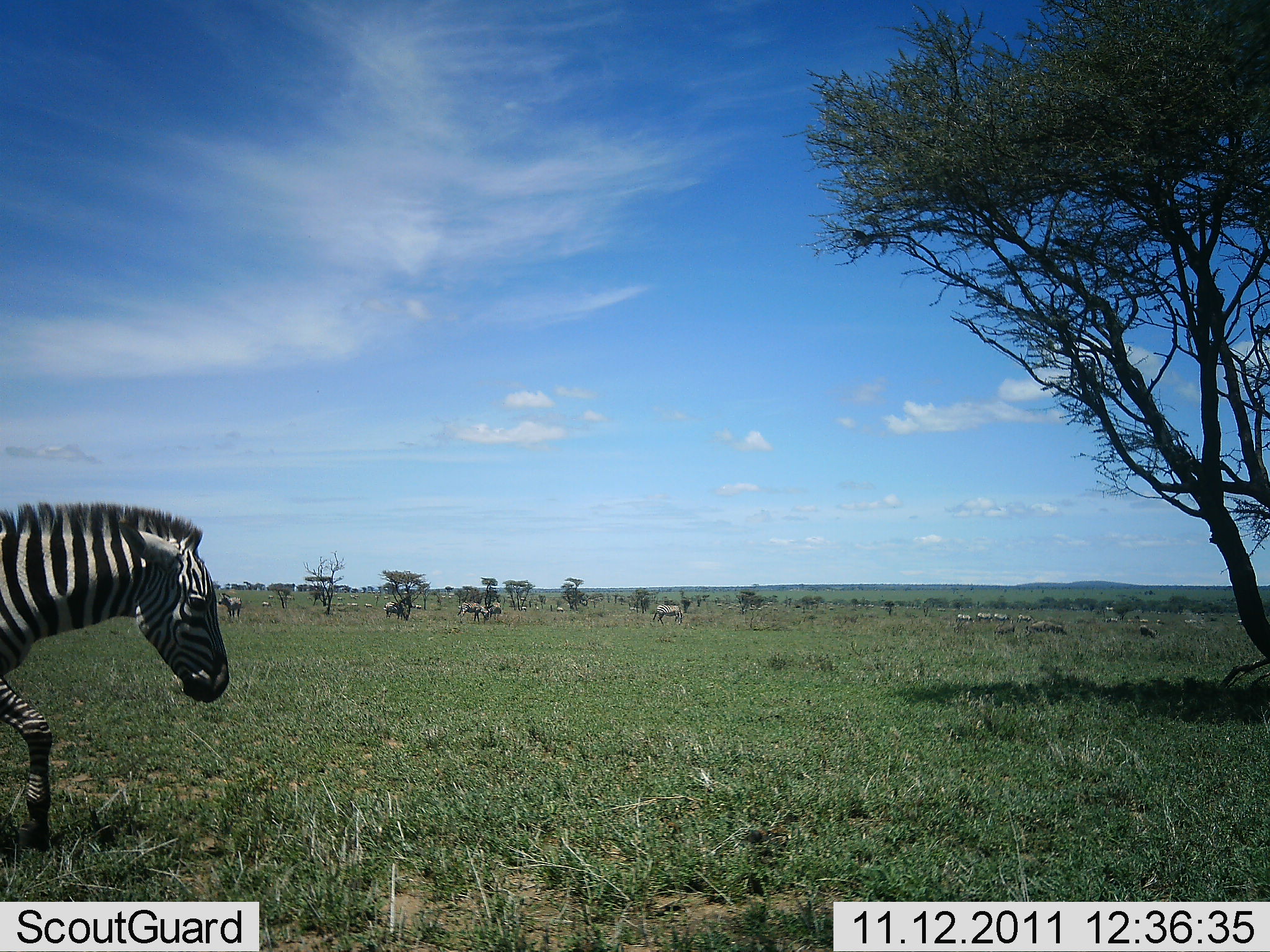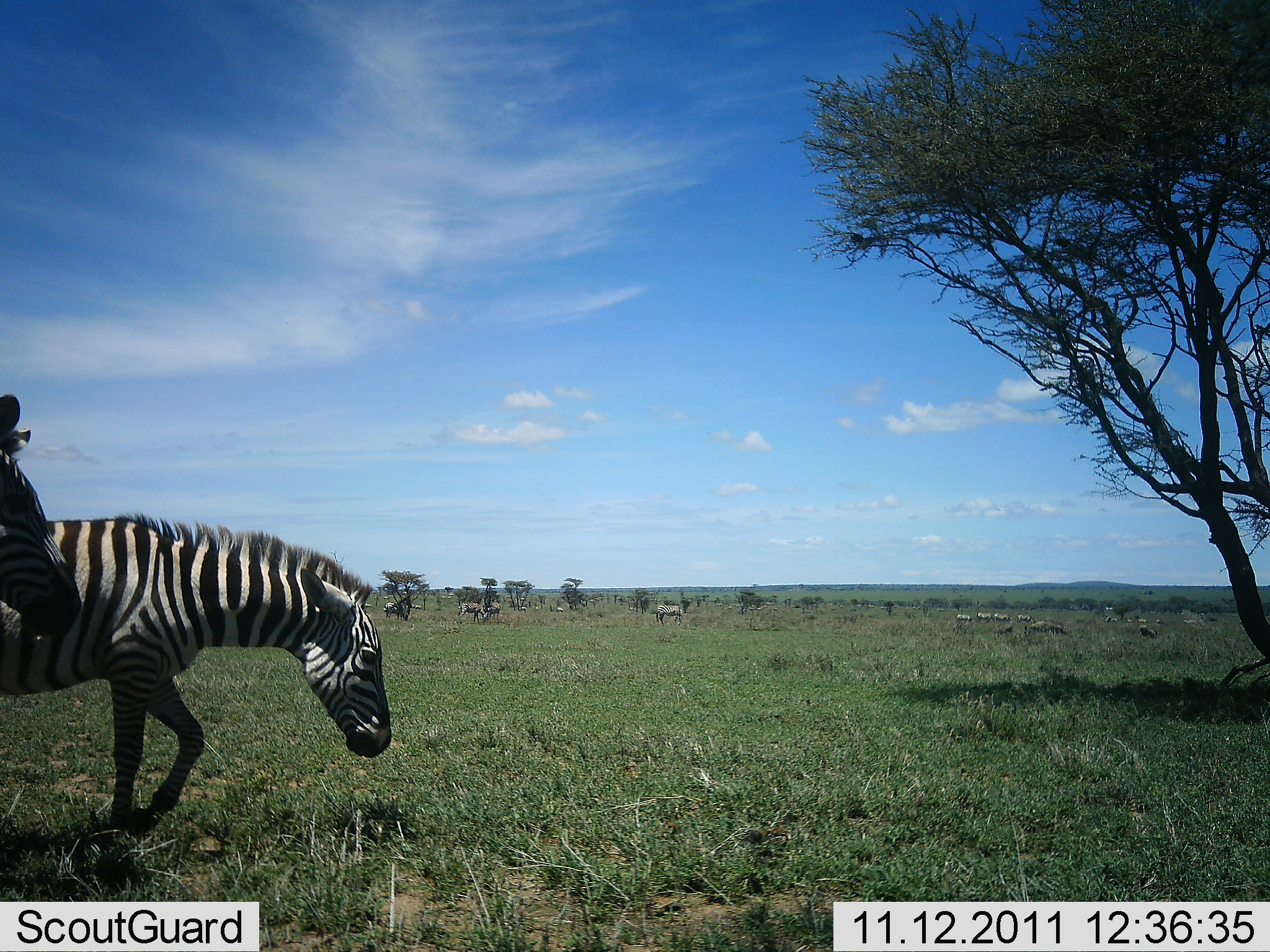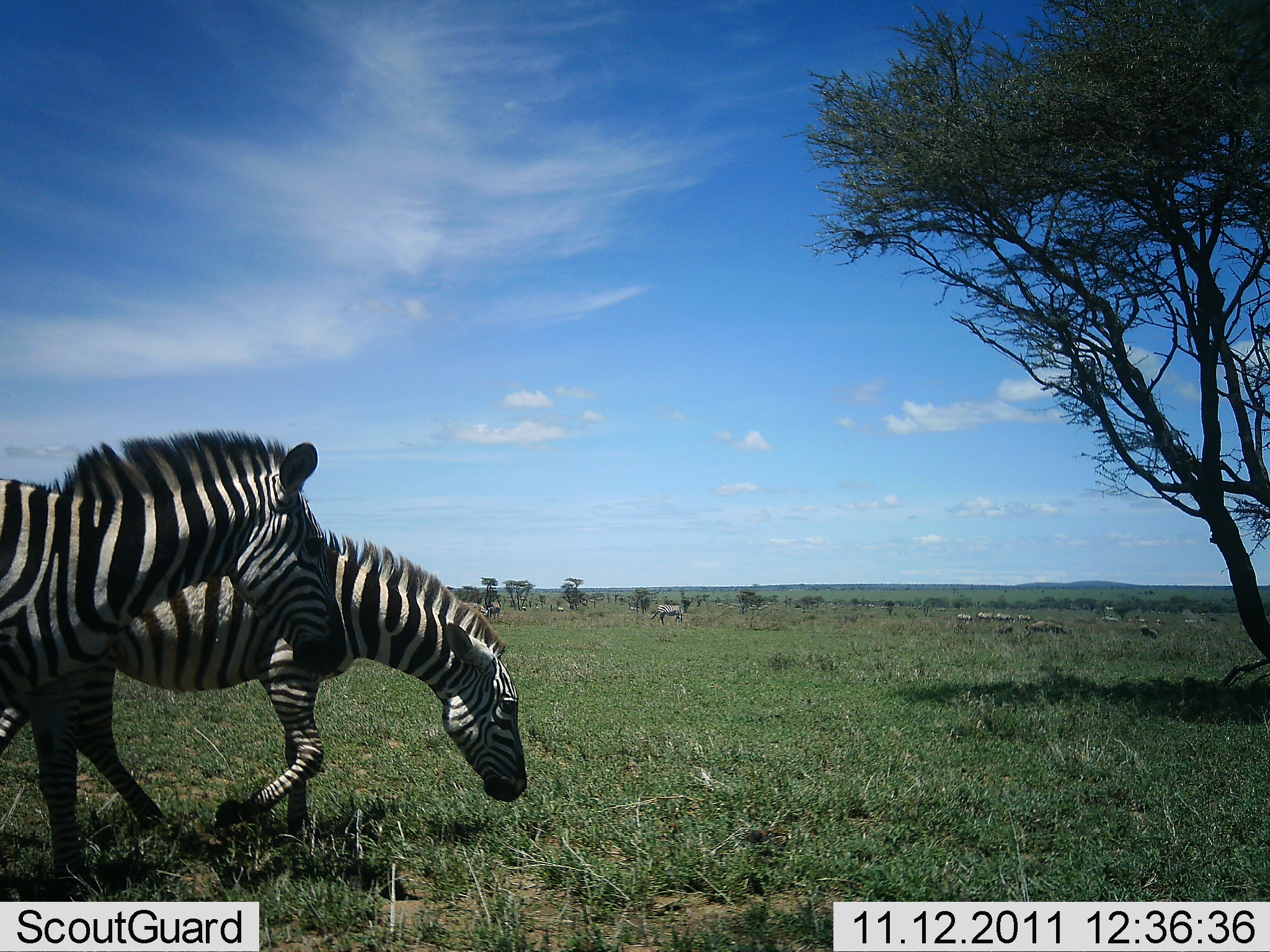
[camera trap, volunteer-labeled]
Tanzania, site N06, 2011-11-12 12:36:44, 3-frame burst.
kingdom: Animalia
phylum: Chordata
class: Mammalia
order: Perissodactyla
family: Equidae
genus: Equus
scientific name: Equus quagga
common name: plains zebra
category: zebra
Zebra (plains zebra) (Equus quagga), count 2. Behavior (volunteer vote fractions): standing 36%, resting 0%, moving 100%, interacting 0%. Young present (vote fraction): 0%. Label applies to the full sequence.